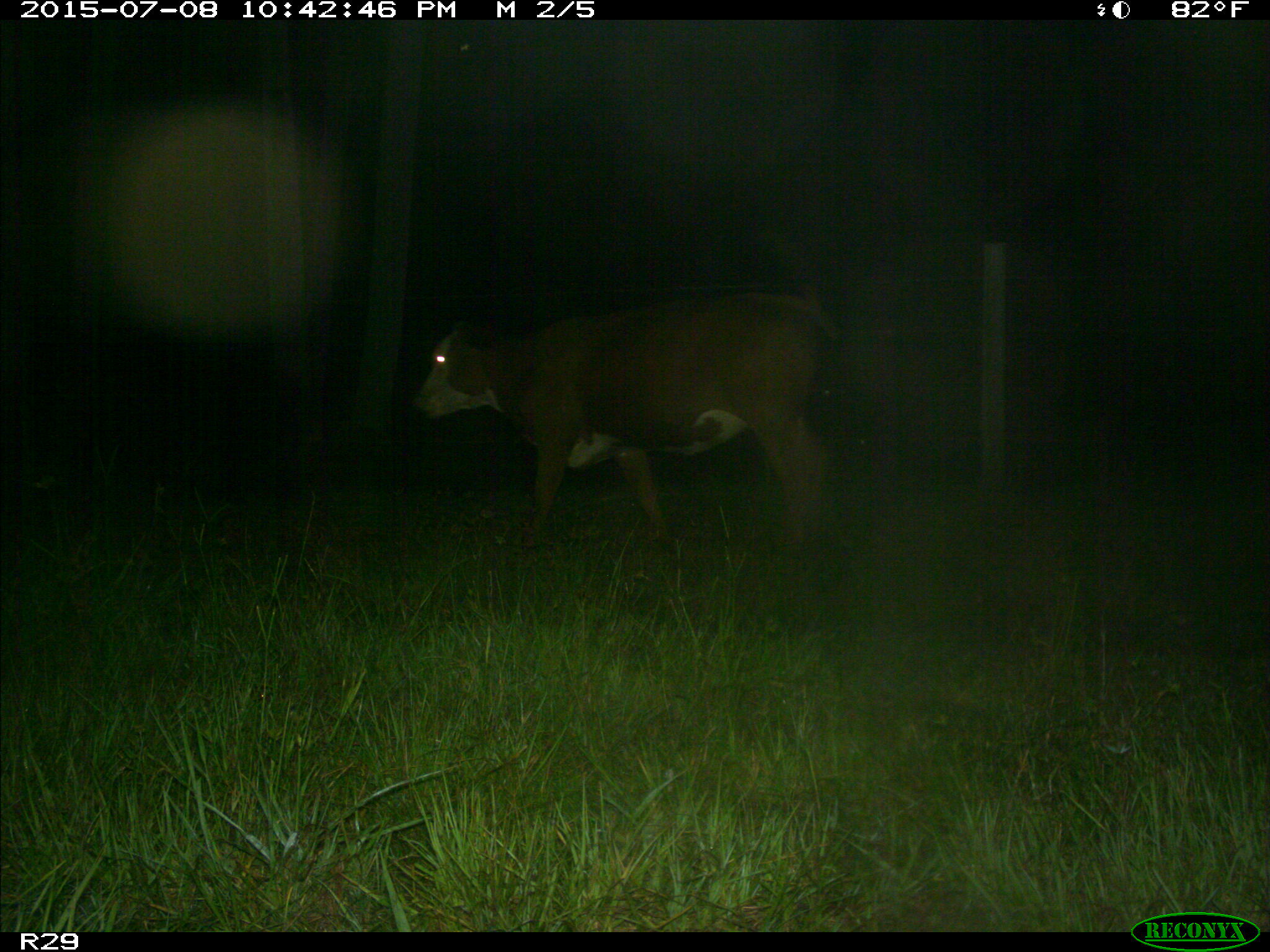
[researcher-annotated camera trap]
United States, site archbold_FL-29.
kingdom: Animalia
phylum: Chordata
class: Mammalia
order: Artiodactyla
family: Bovidae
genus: Bos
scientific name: Bos taurus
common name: domestic cow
Bos taurus (domestic cow).